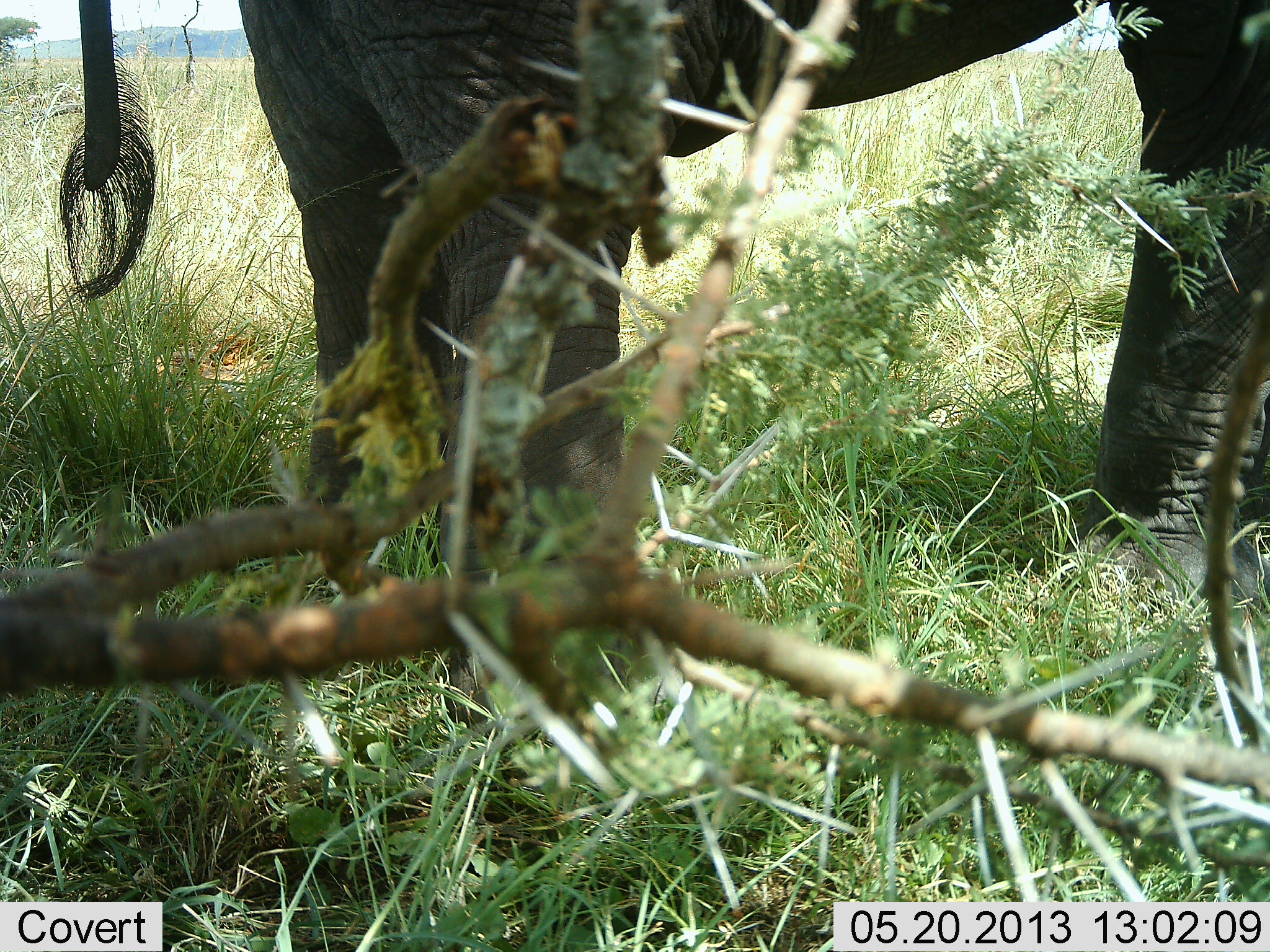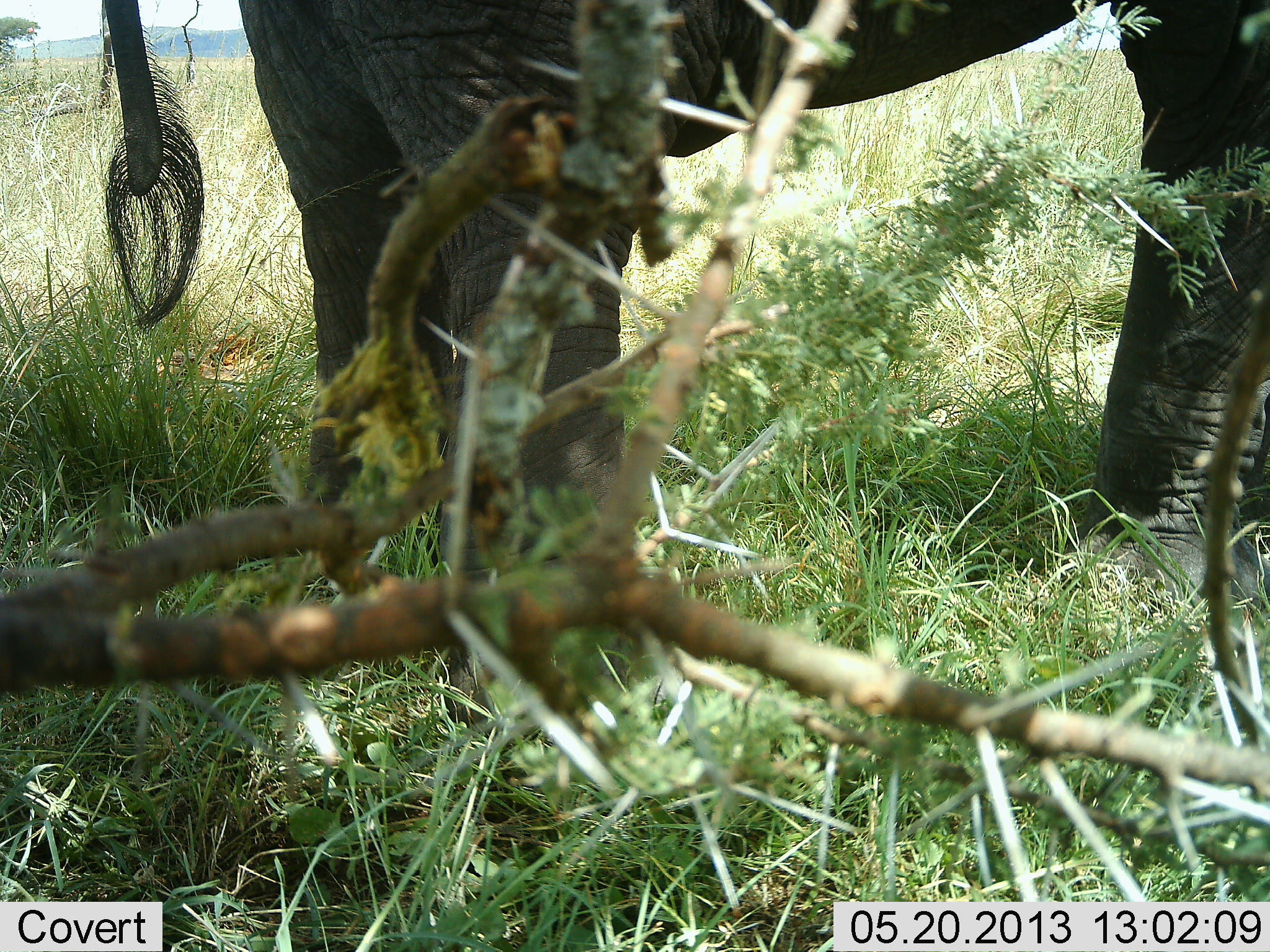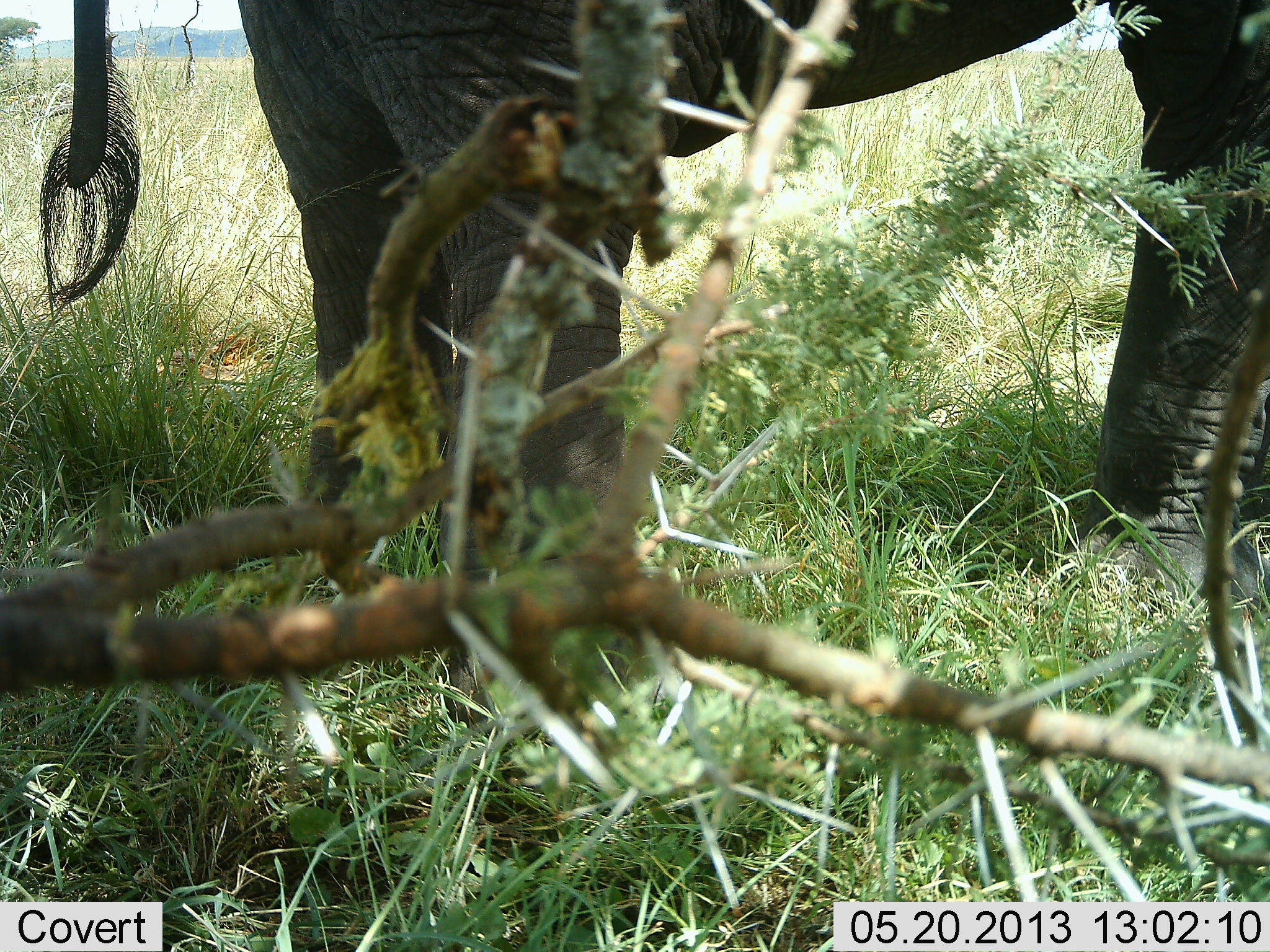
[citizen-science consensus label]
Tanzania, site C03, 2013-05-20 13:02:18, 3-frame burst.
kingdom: Animalia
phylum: Chordata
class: Mammalia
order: Proboscidea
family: Elephantidae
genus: Loxodonta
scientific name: Loxodonta africana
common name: african bush elephant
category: elephant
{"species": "elephant (african bush elephant) (Loxodonta africana)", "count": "1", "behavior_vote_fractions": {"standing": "96%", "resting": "9%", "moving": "4%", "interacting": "0%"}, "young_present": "0%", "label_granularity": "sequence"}